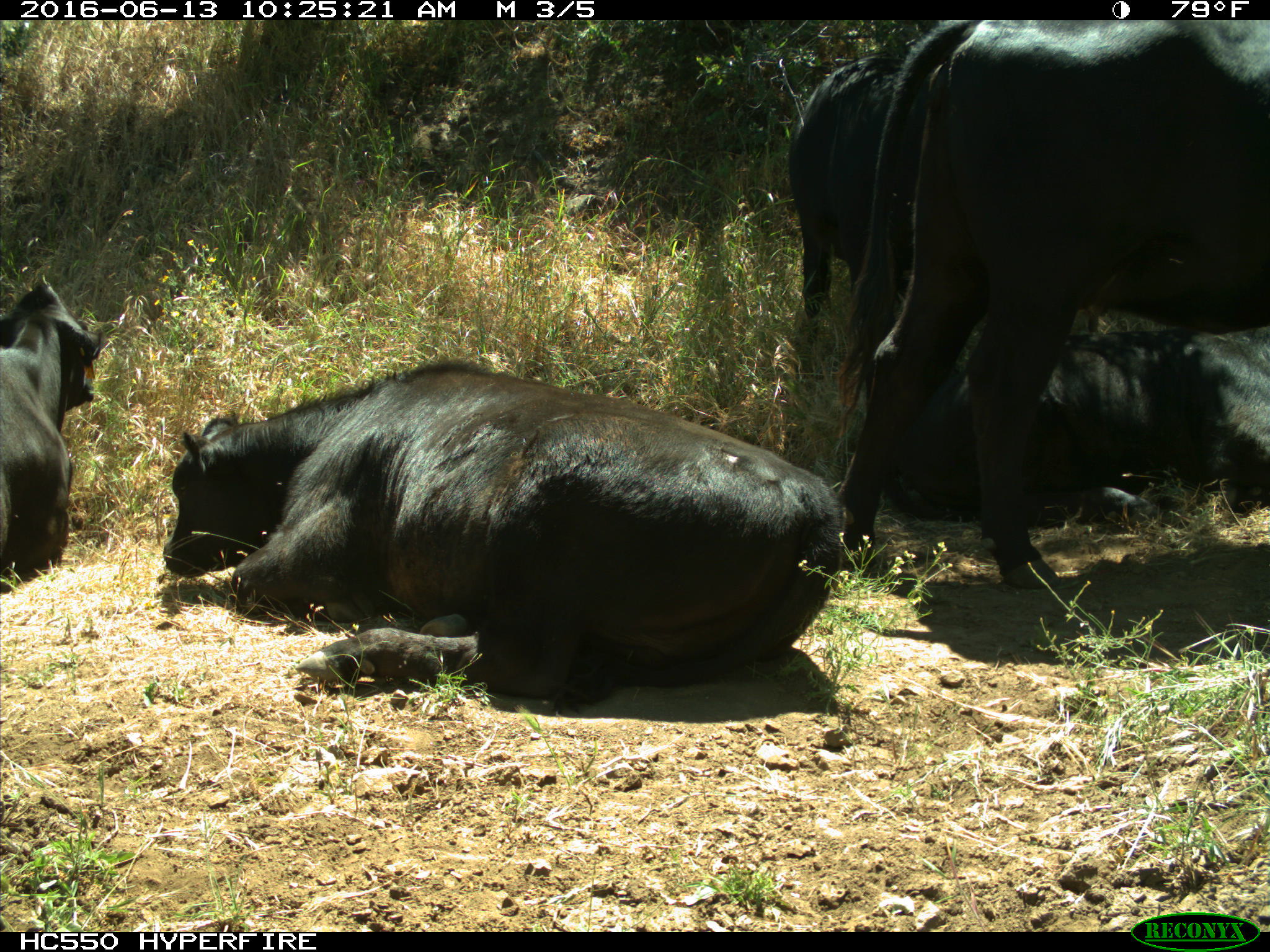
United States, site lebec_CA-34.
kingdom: Animalia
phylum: Chordata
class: Mammalia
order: Artiodactyla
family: Bovidae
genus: Bos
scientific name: Bos taurus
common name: domestic cow